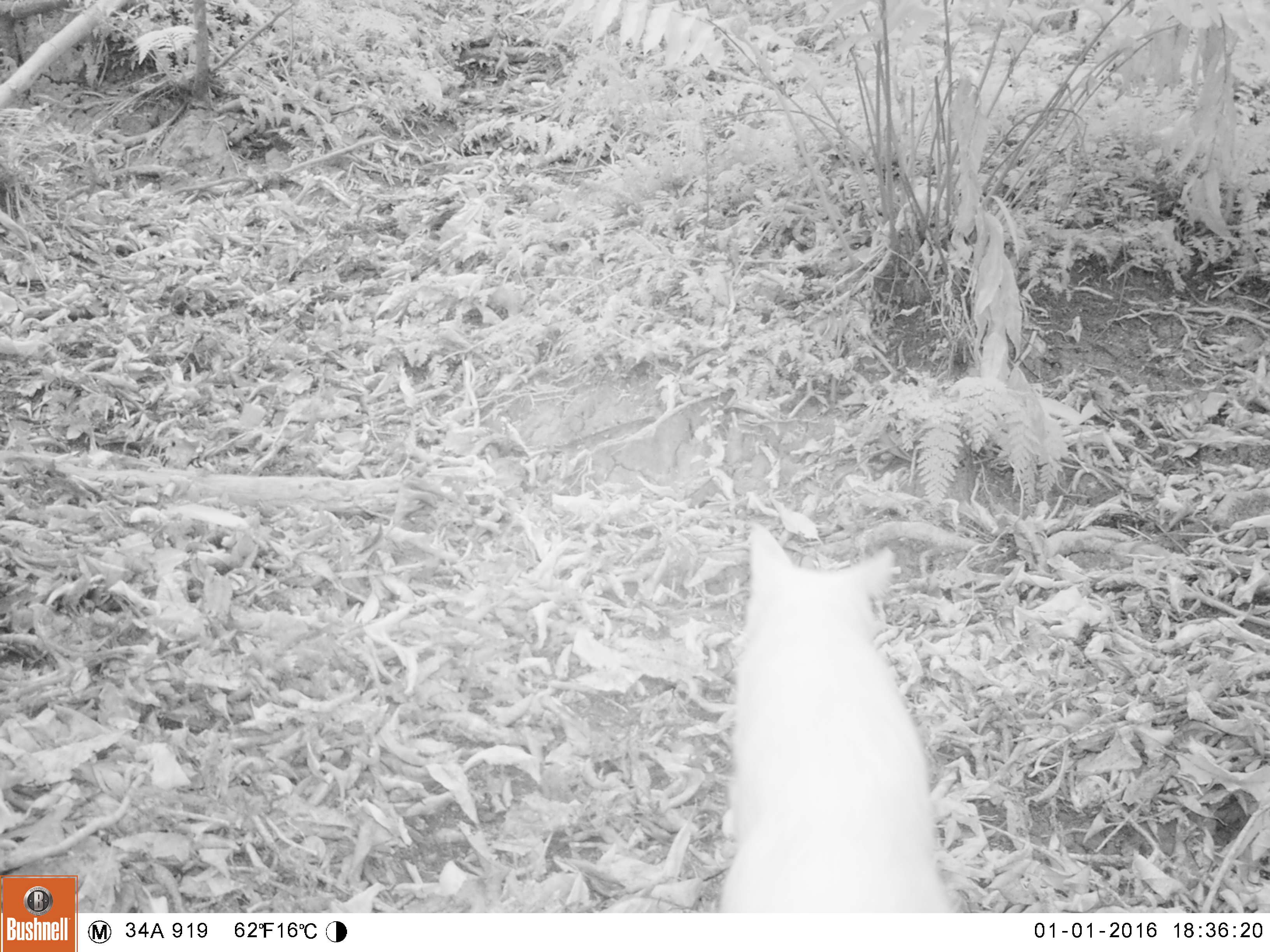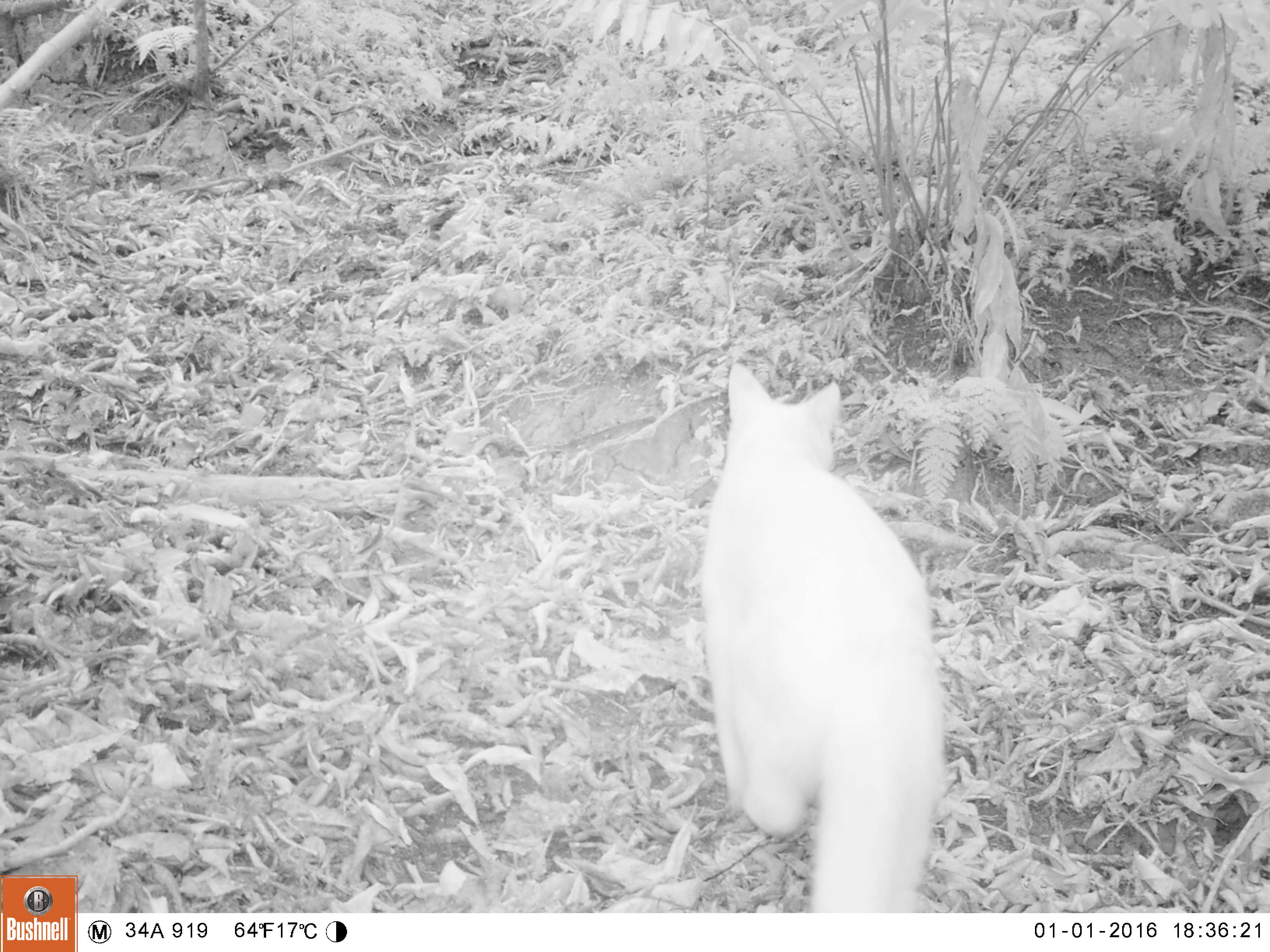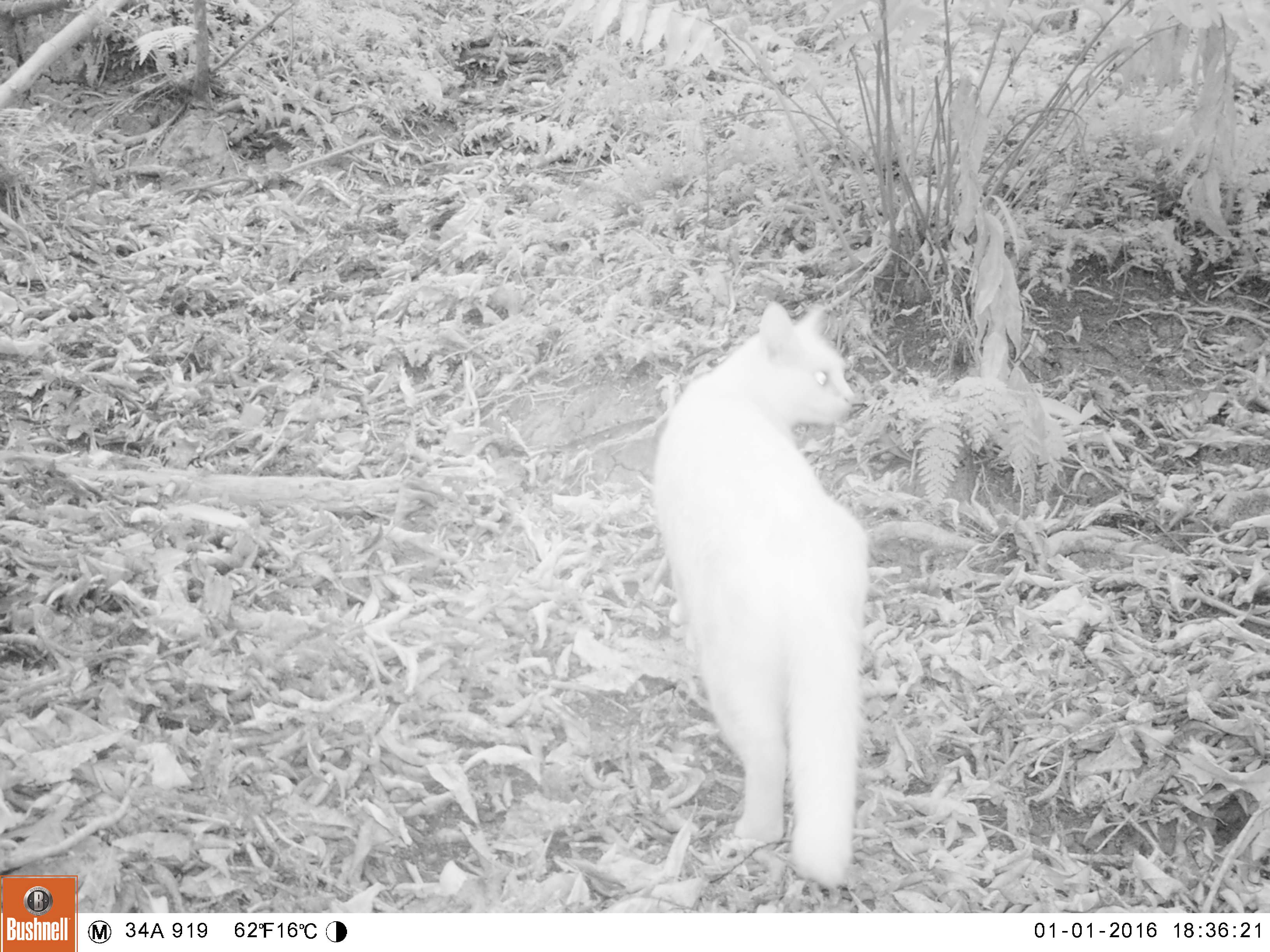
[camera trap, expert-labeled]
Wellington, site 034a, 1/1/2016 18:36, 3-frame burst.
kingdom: Animalia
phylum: Chordata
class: Mammalia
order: Carnivora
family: Felidae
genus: Felis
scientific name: Felis catus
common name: cat